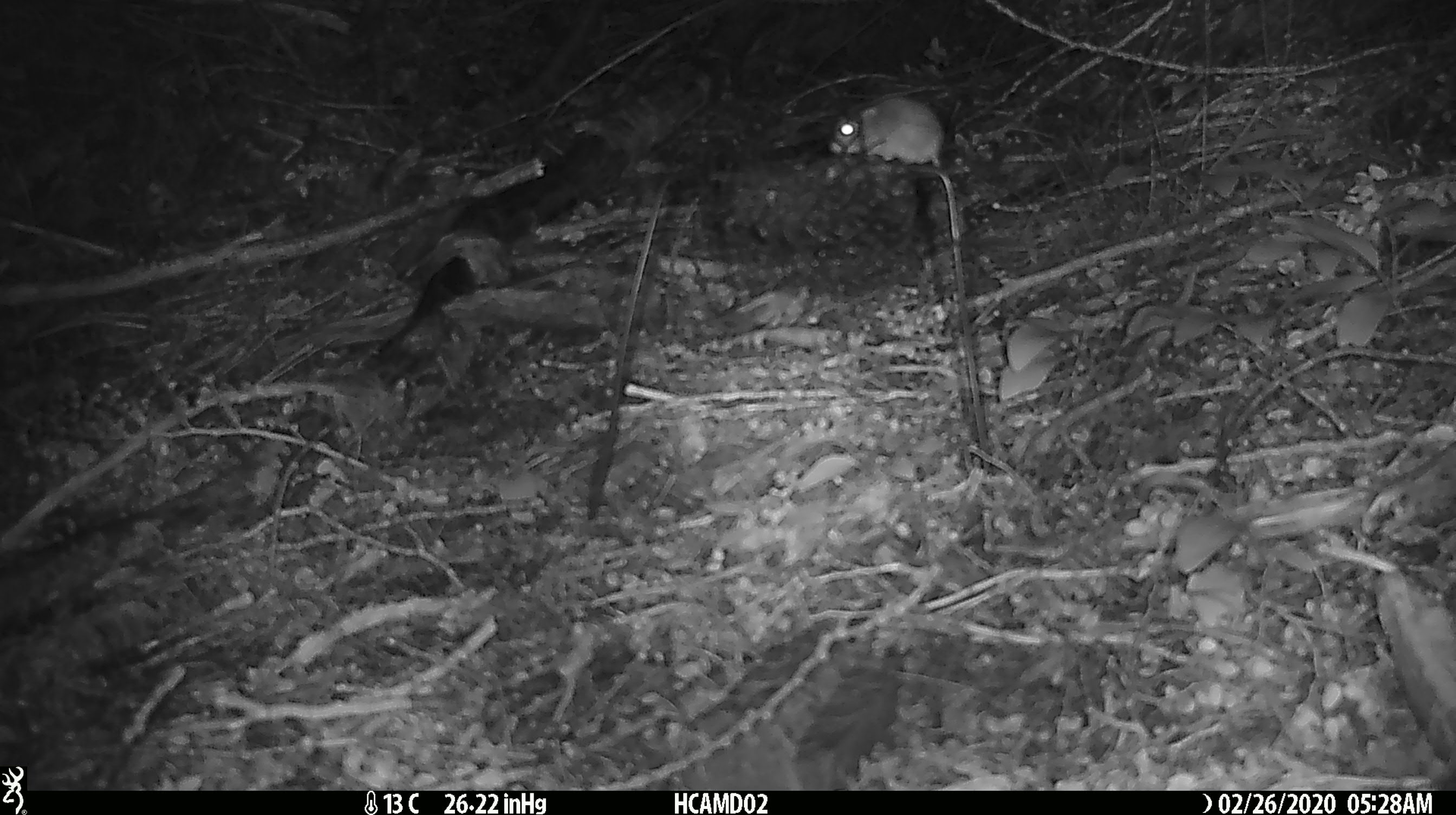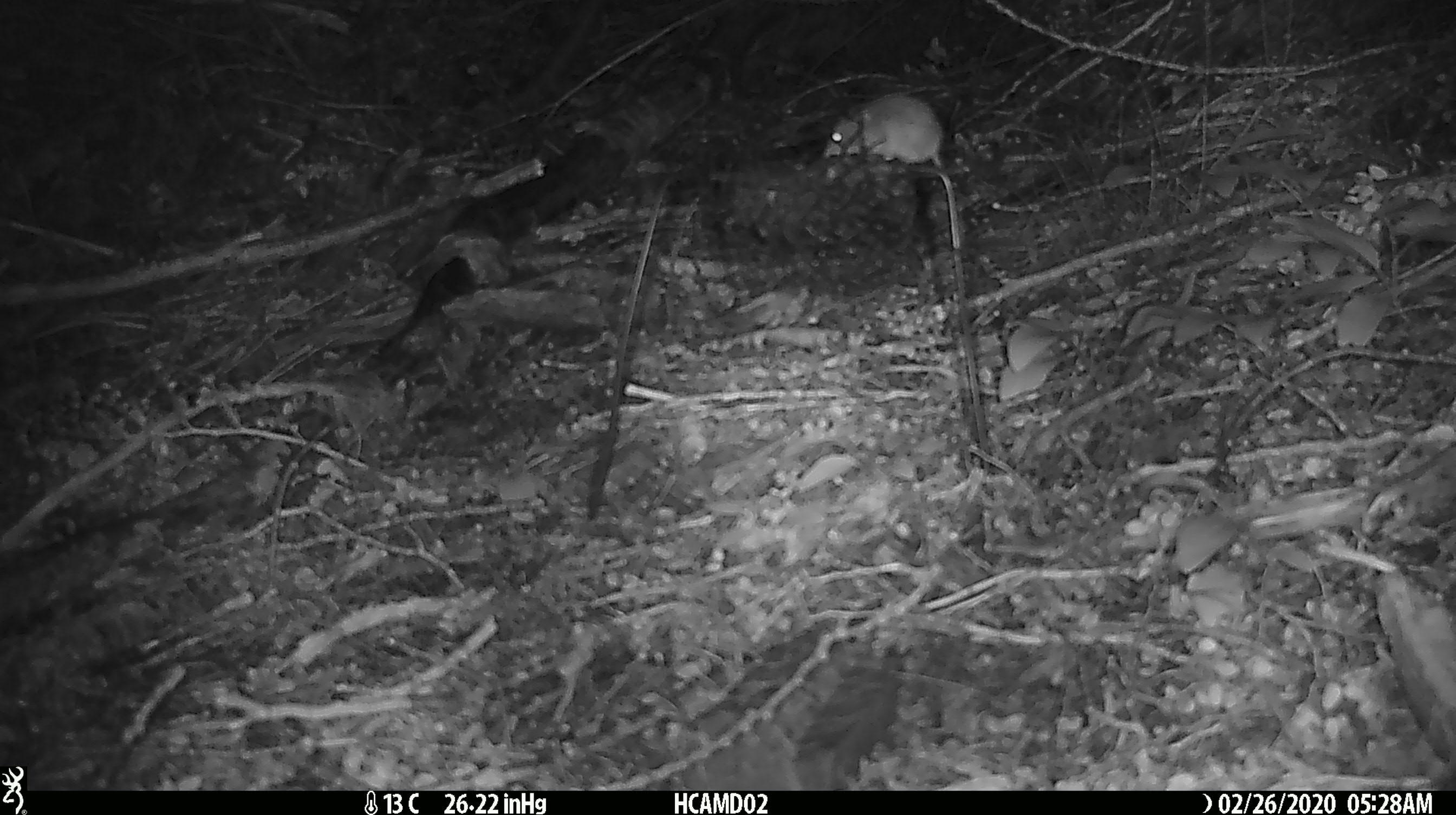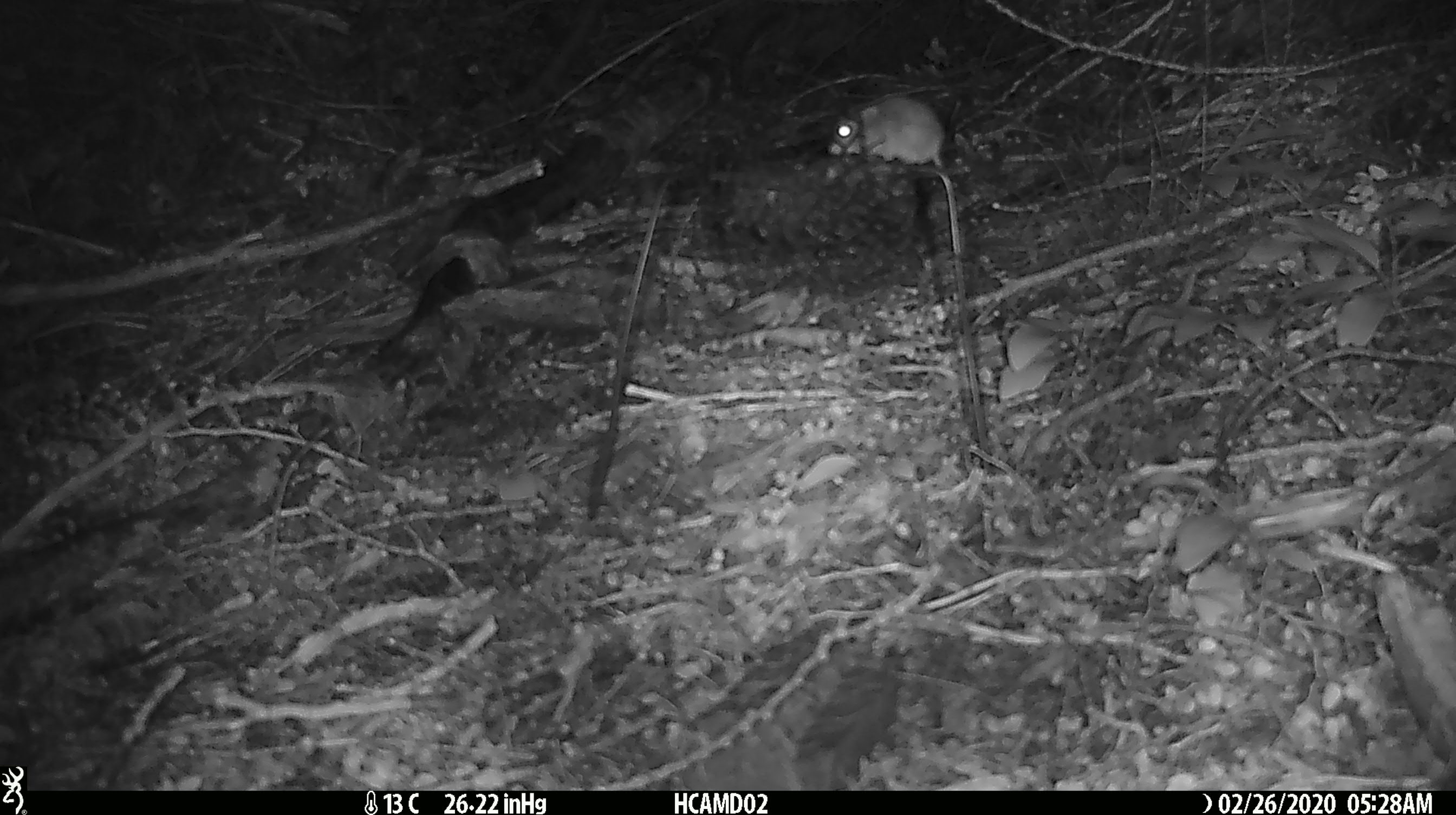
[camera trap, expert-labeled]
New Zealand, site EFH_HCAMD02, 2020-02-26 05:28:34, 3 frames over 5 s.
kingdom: Animalia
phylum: Chordata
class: Mammalia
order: Rodentia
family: Muridae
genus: Mus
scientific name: Mus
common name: mouse